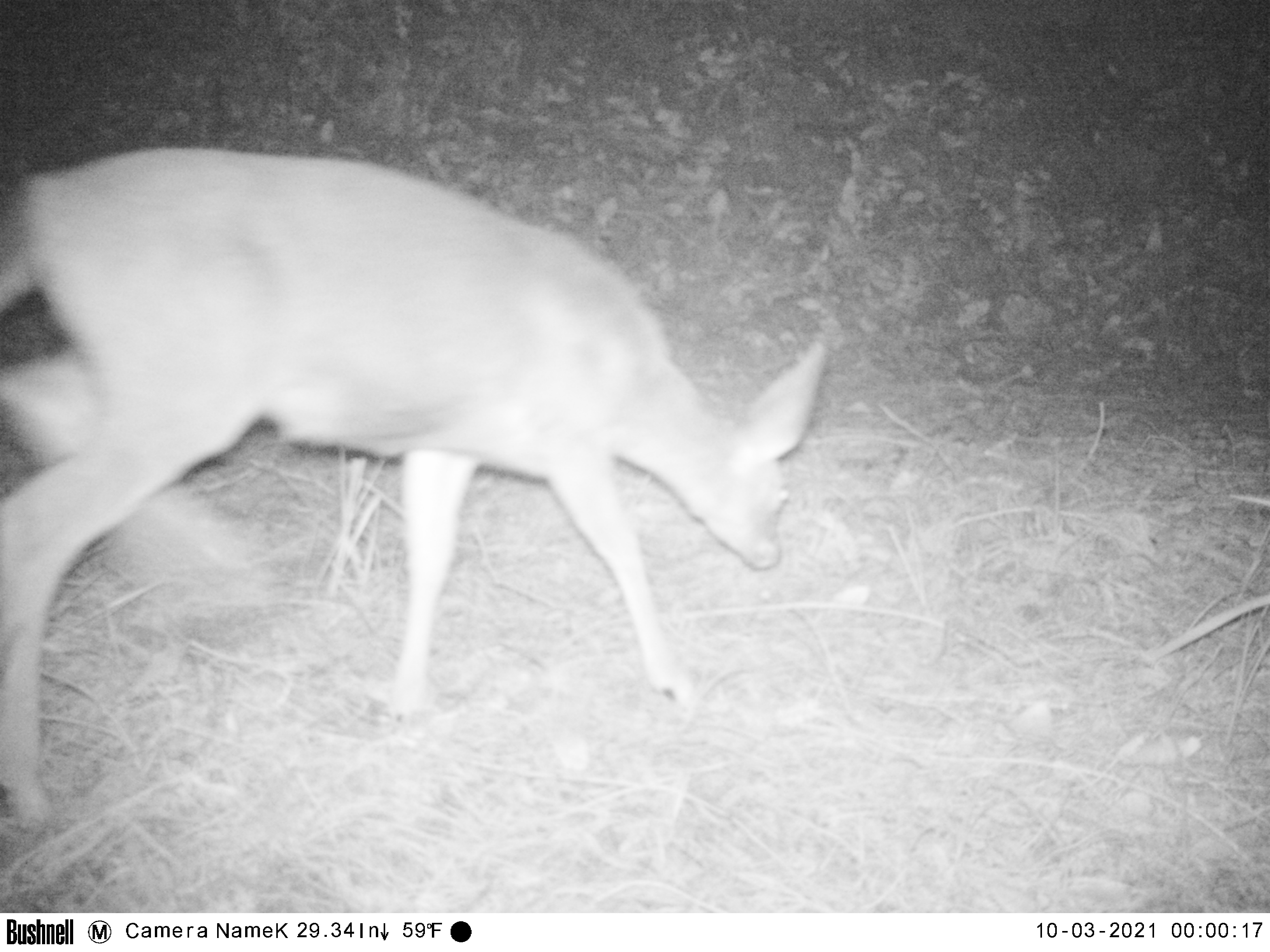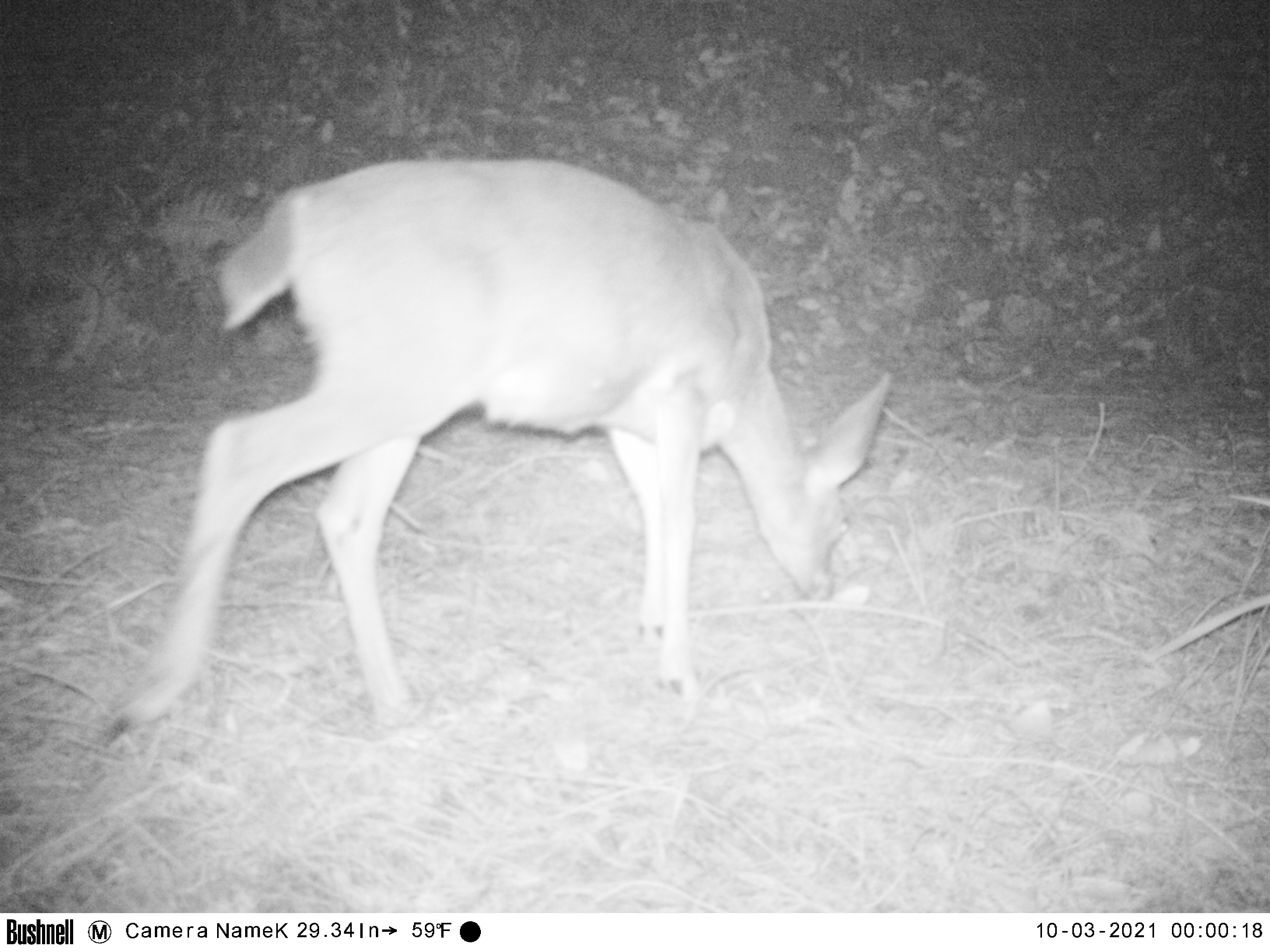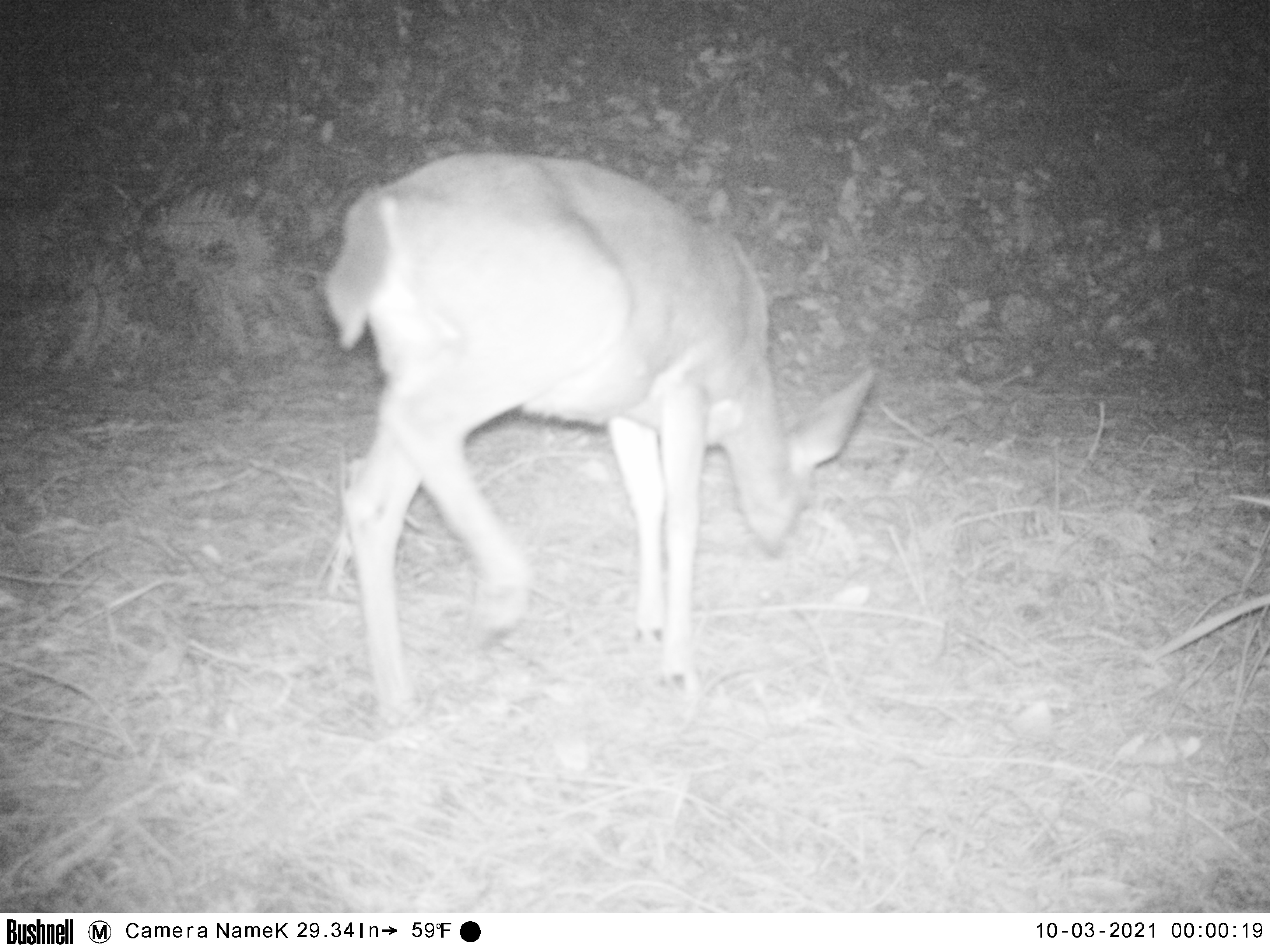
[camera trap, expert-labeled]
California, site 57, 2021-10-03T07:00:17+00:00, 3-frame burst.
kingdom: Animalia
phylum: Chordata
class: Mammalia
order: Artiodactyla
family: Cervidae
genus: Odocoileus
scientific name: Odocoileus hemionus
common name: mule deer